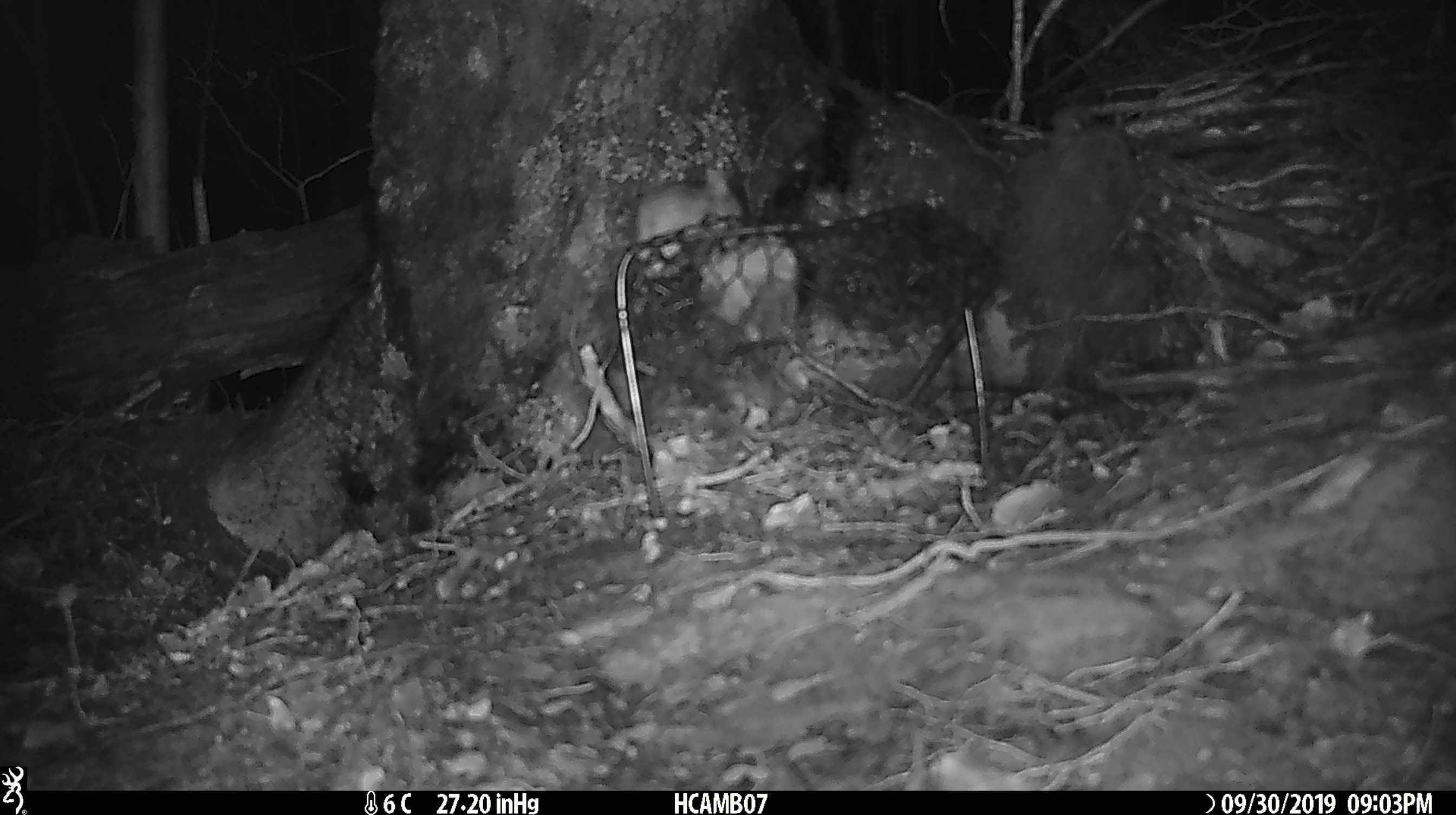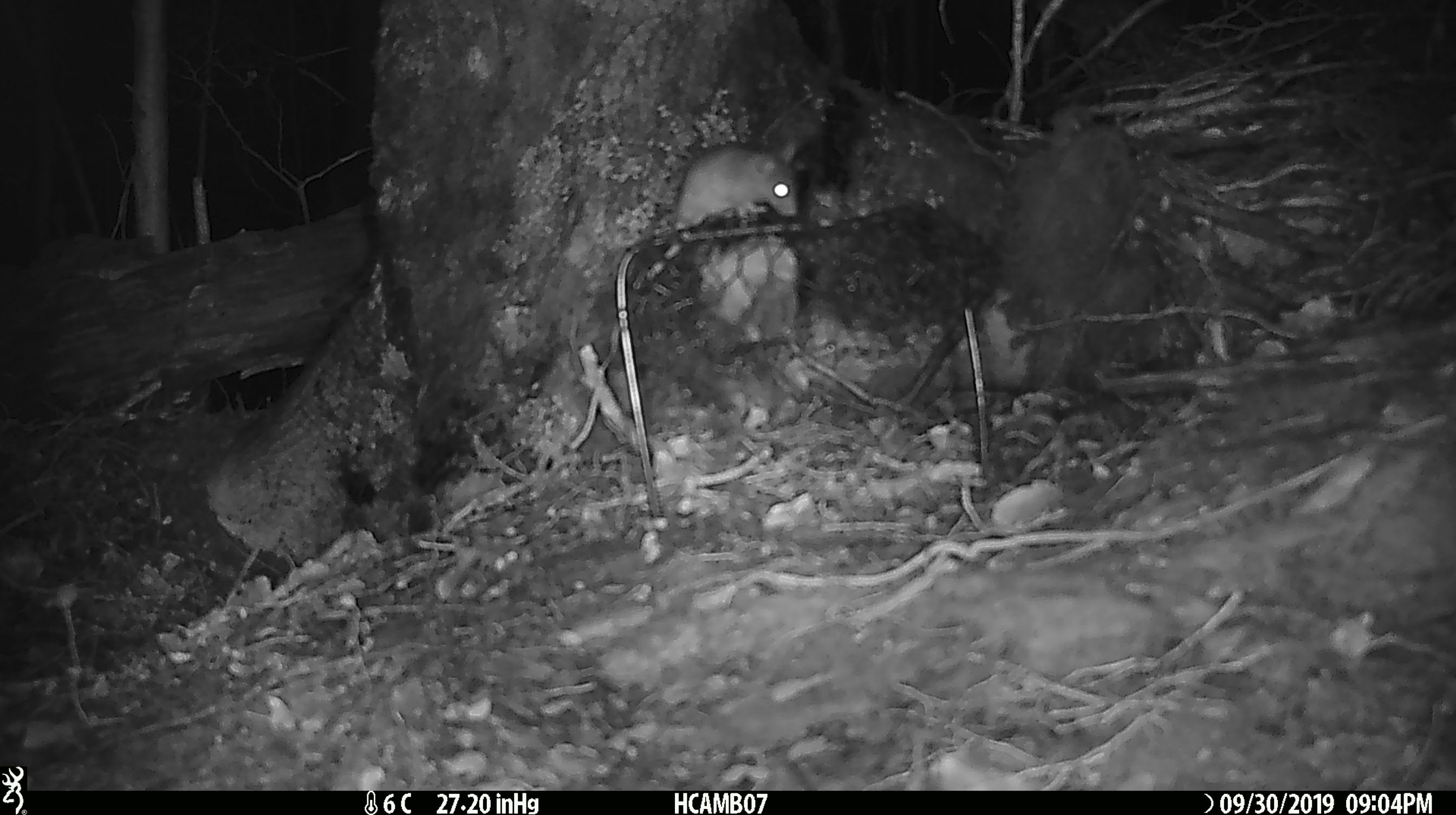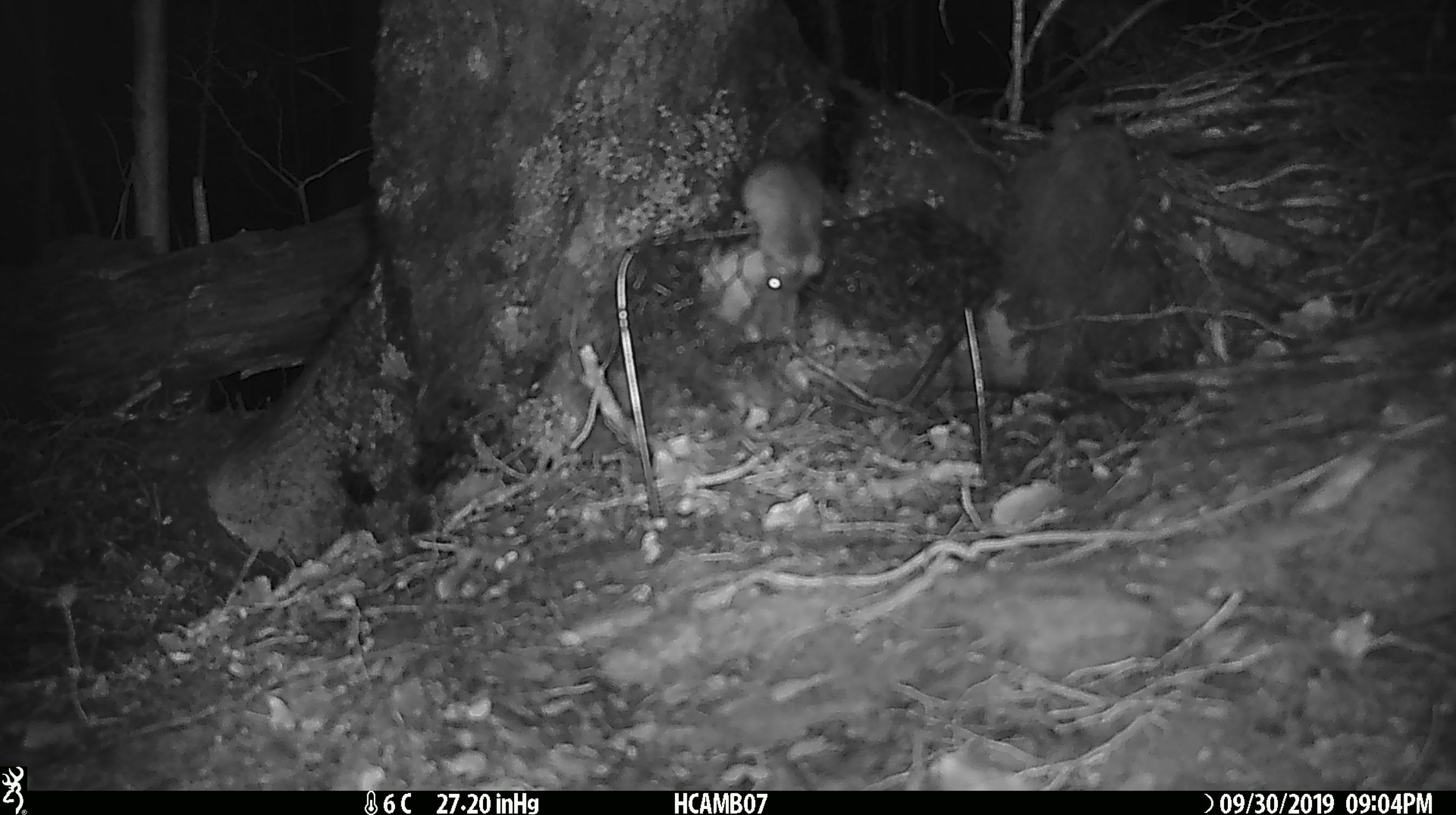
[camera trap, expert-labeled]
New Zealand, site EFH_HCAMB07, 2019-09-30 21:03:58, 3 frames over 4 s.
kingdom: Animalia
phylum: Chordata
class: Mammalia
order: Rodentia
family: Muridae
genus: Mus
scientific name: Mus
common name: mouse